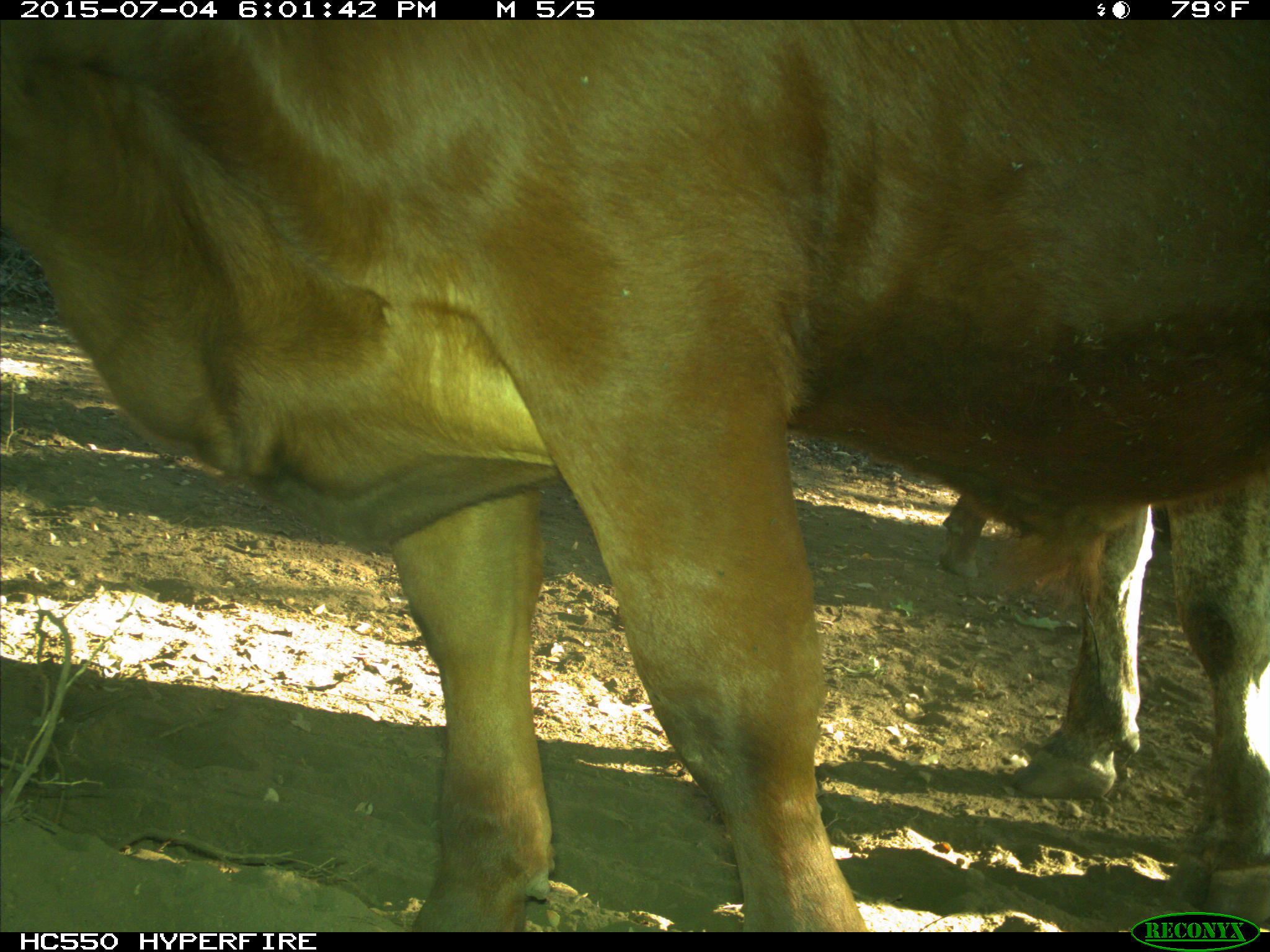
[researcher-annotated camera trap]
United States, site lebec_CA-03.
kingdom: Animalia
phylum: Chordata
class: Mammalia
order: Artiodactyla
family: Bovidae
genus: Bos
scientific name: Bos taurus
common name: domestic cow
Bos taurus (domestic cow).